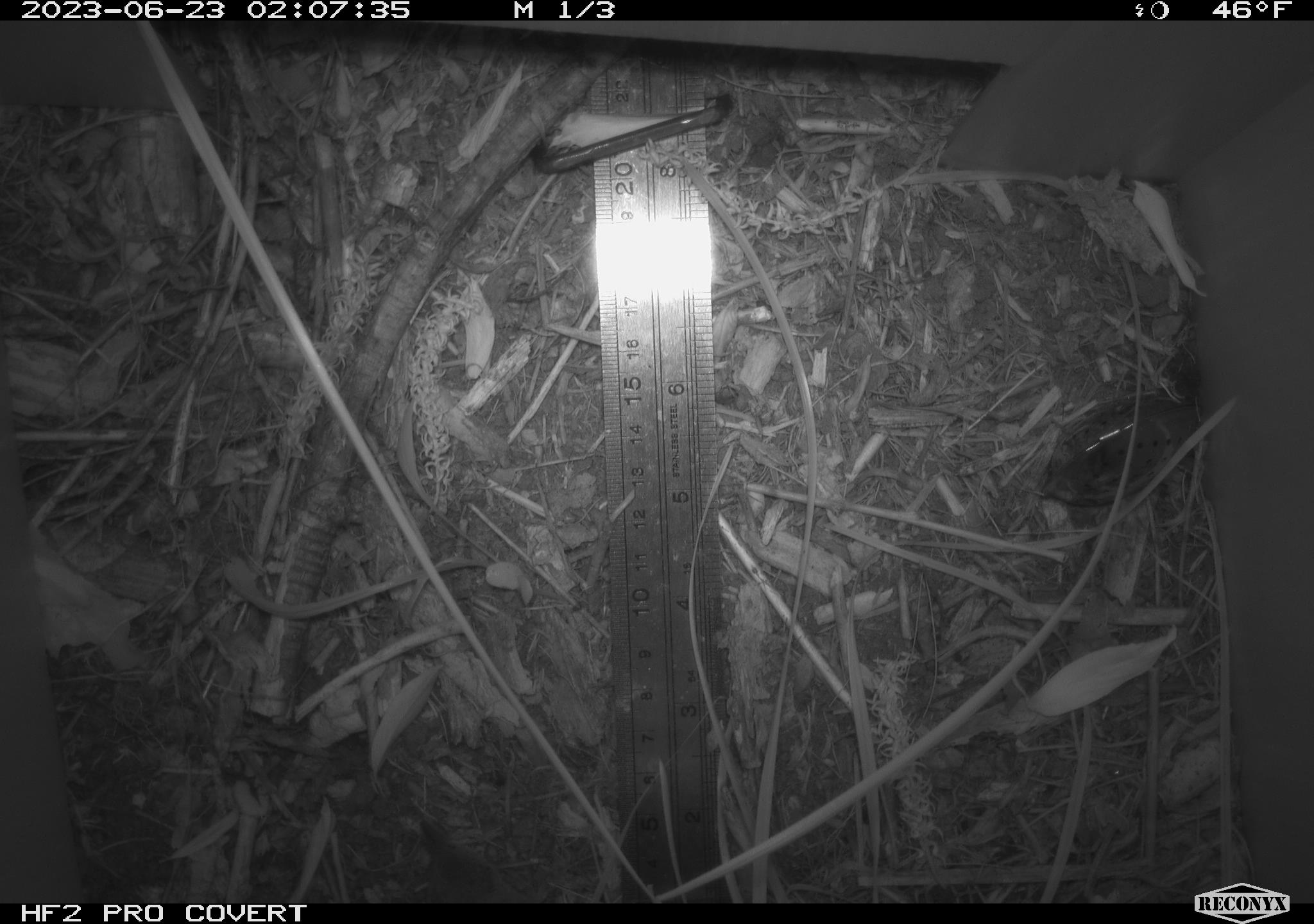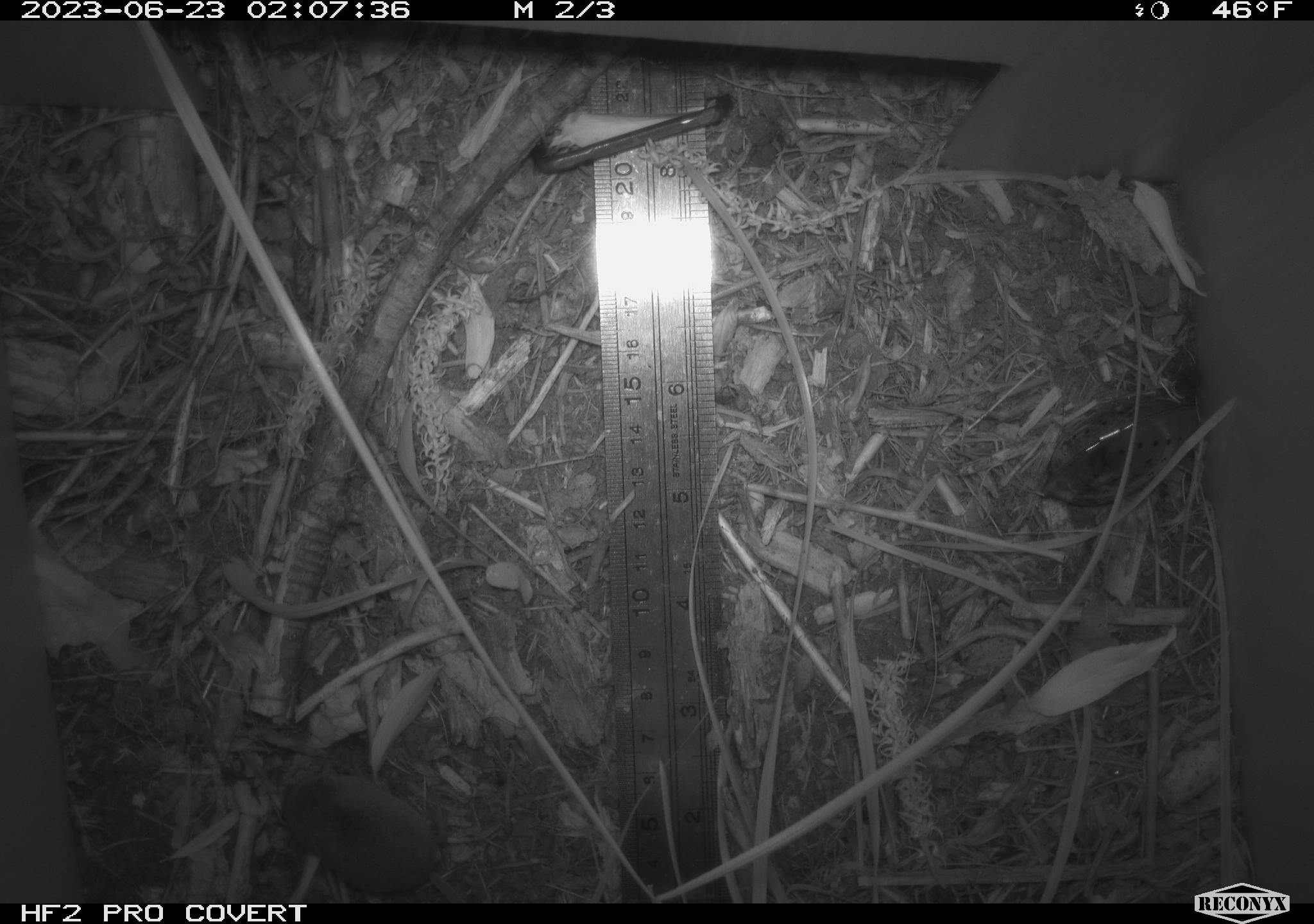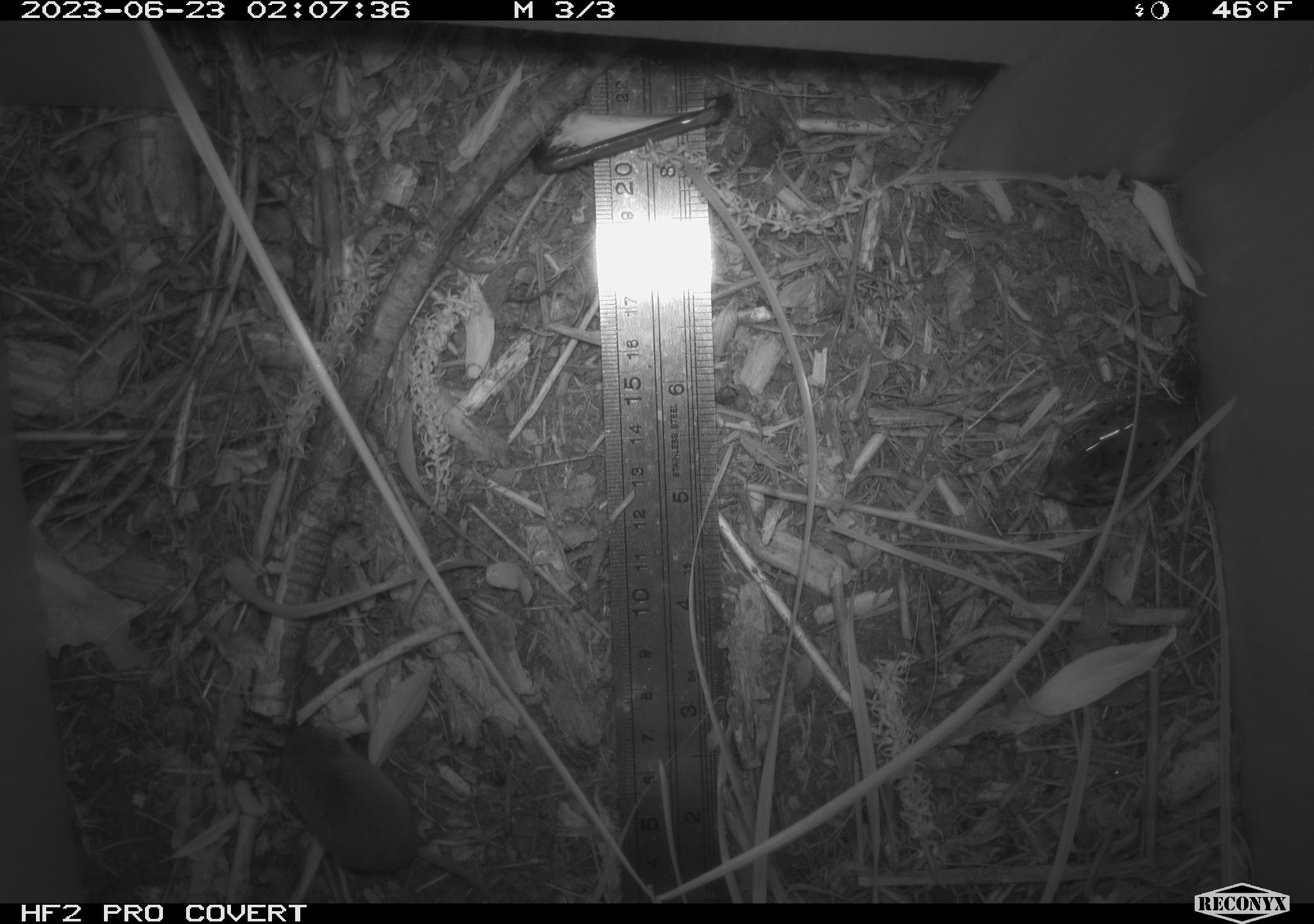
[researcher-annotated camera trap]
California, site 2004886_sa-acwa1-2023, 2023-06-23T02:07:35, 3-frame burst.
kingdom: Animalia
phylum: Chordata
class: Mammalia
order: Eulipotyphla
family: Soricidae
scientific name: Soricidae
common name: shrews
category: soricidae family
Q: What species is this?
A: Soricidae family (shrews) (Soricidae).